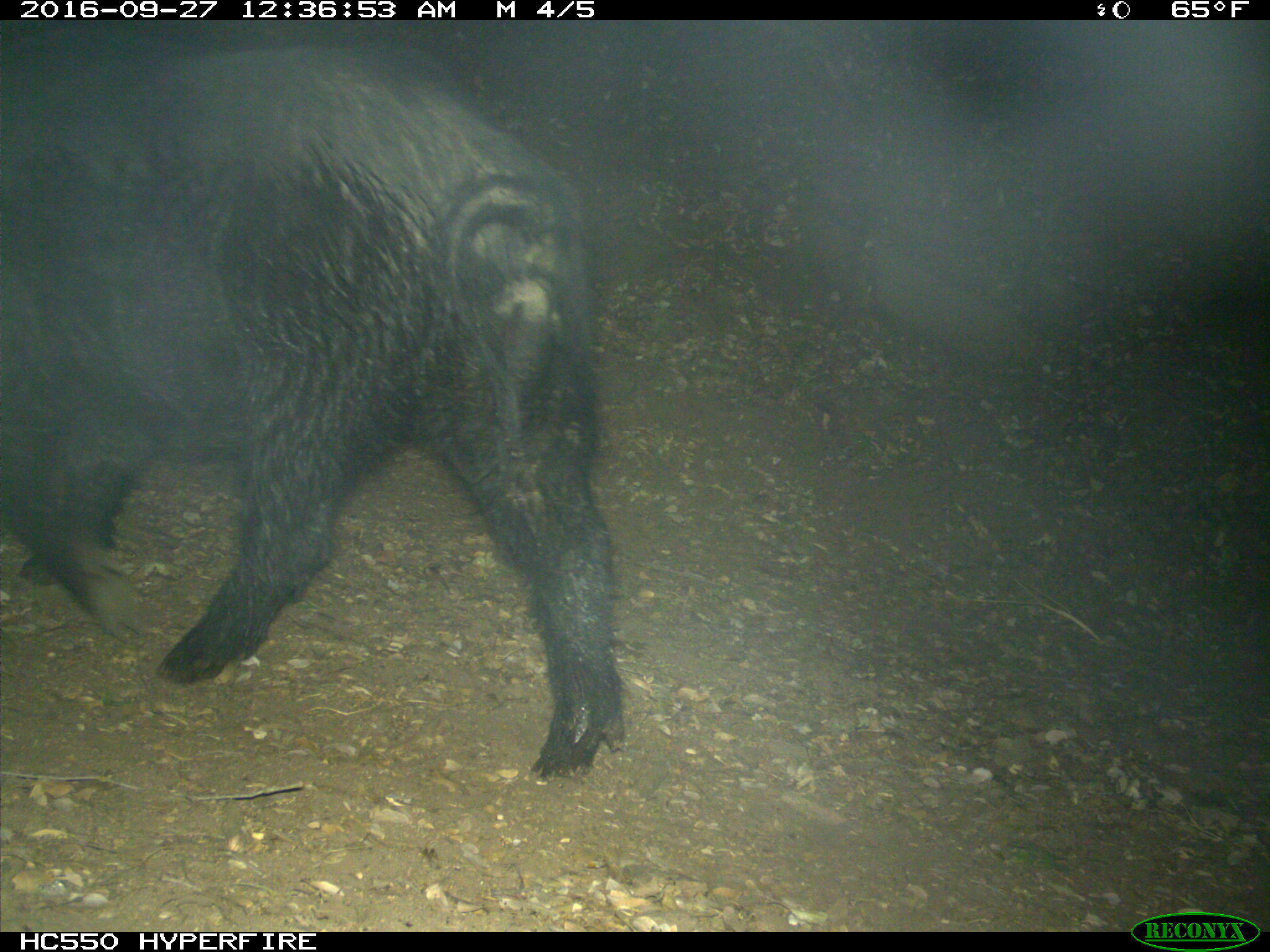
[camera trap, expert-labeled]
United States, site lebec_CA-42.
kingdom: Animalia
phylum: Chordata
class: Mammalia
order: Artiodactyla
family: Suidae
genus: Sus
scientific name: Sus scrofa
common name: wild boar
Sus scrofa (wild boar).